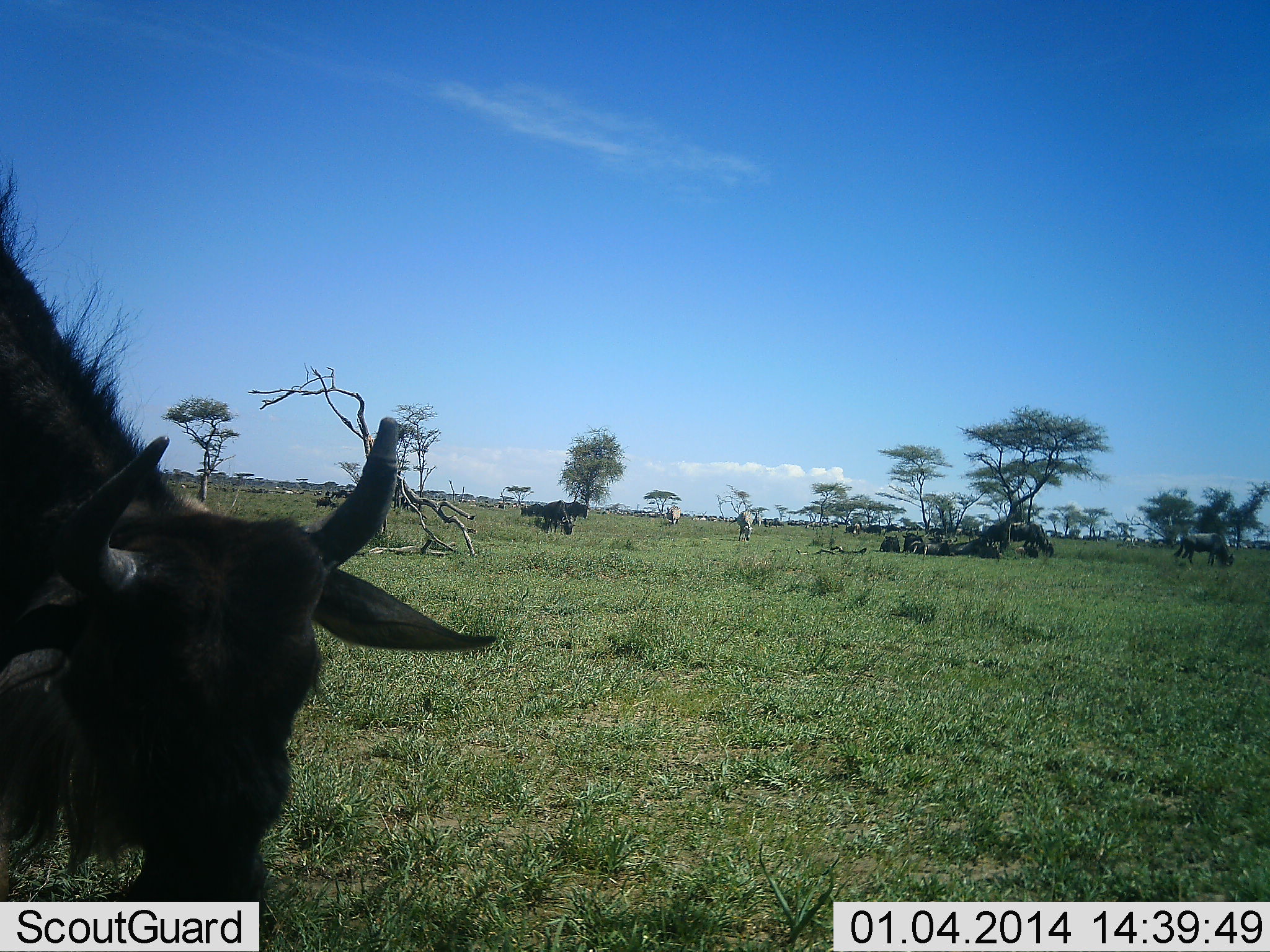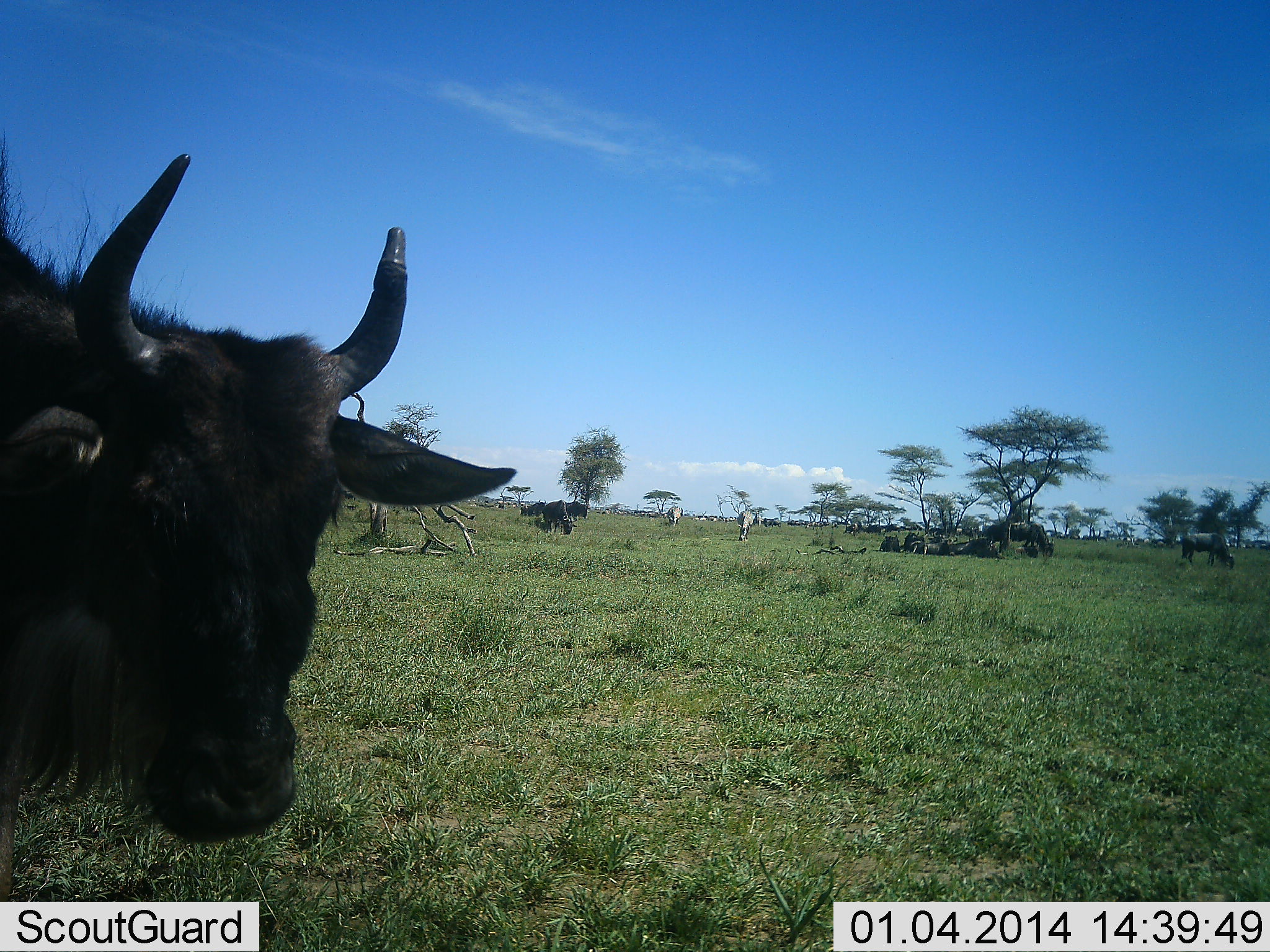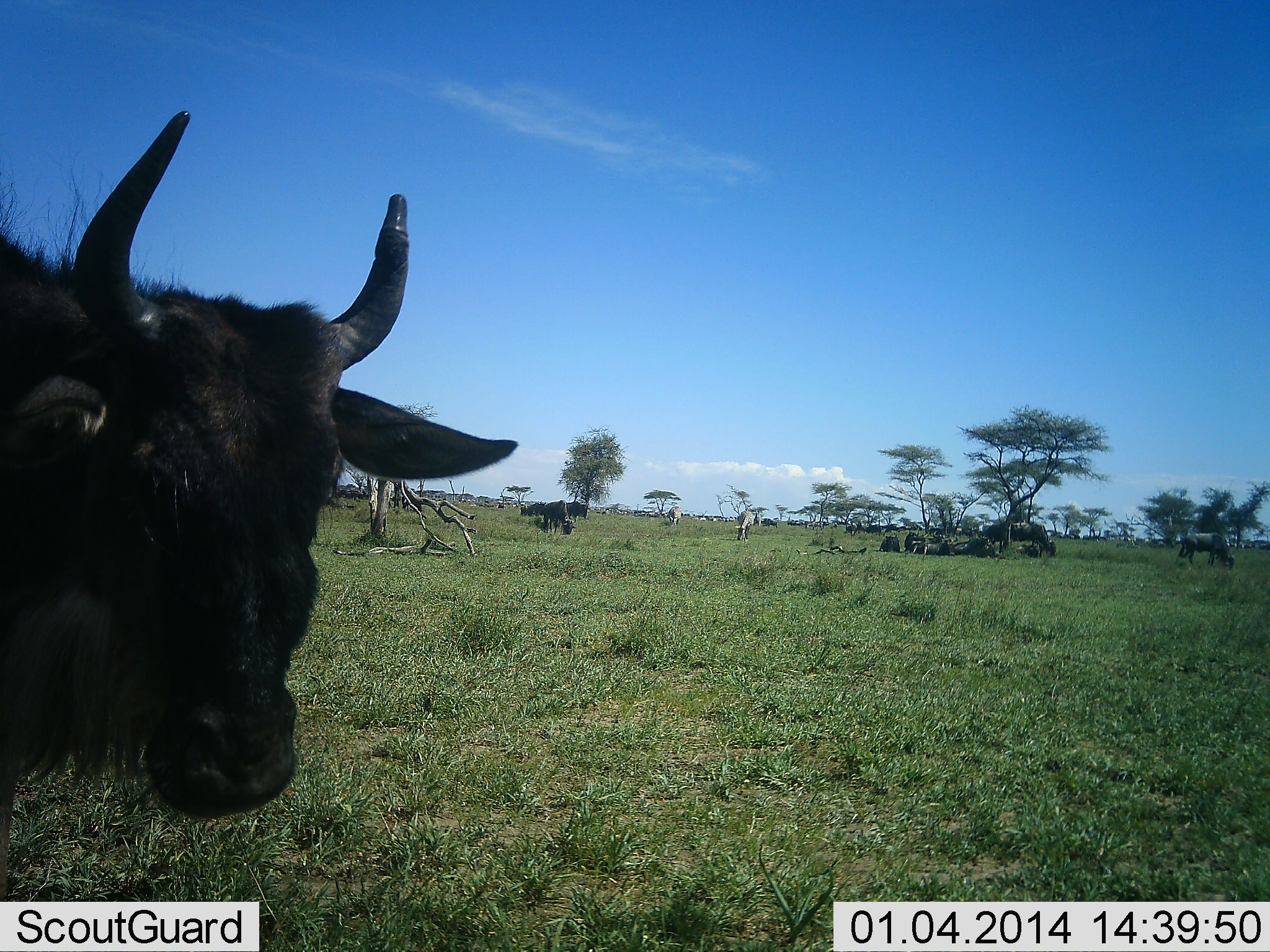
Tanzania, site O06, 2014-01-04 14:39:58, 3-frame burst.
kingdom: Animalia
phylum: Chordata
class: Mammalia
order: Artiodactyla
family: Bovidae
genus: Connochaetes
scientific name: Connochaetes taurinus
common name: blue wildebeest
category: wildebeest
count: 11-50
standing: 59%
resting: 52%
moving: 31%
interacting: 3%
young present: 3%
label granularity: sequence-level